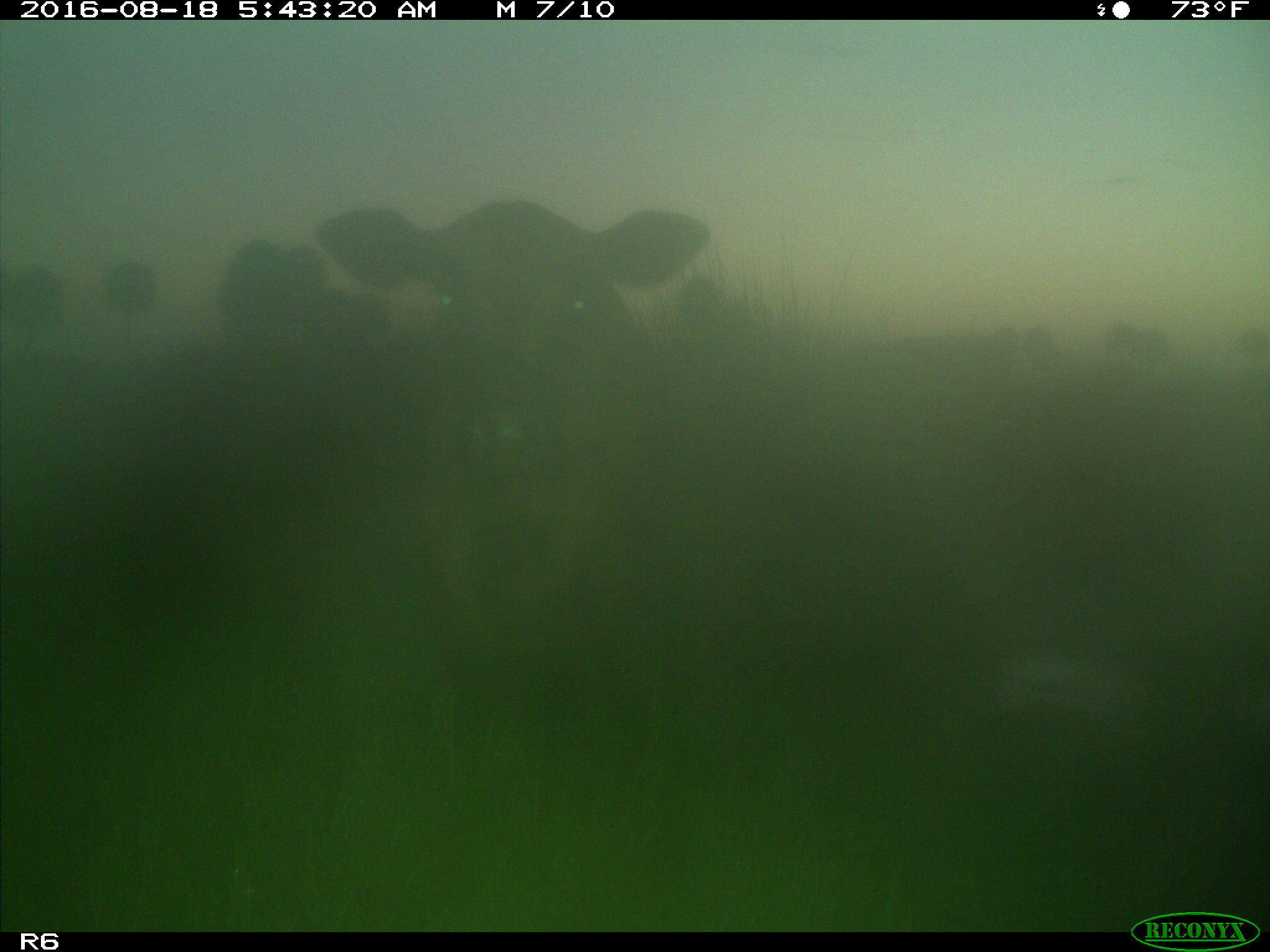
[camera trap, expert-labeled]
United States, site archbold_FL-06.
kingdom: Animalia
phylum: Chordata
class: Mammalia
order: Artiodactyla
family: Bovidae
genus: Bos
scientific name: Bos taurus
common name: domestic cow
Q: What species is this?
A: Bos taurus (domestic cow).